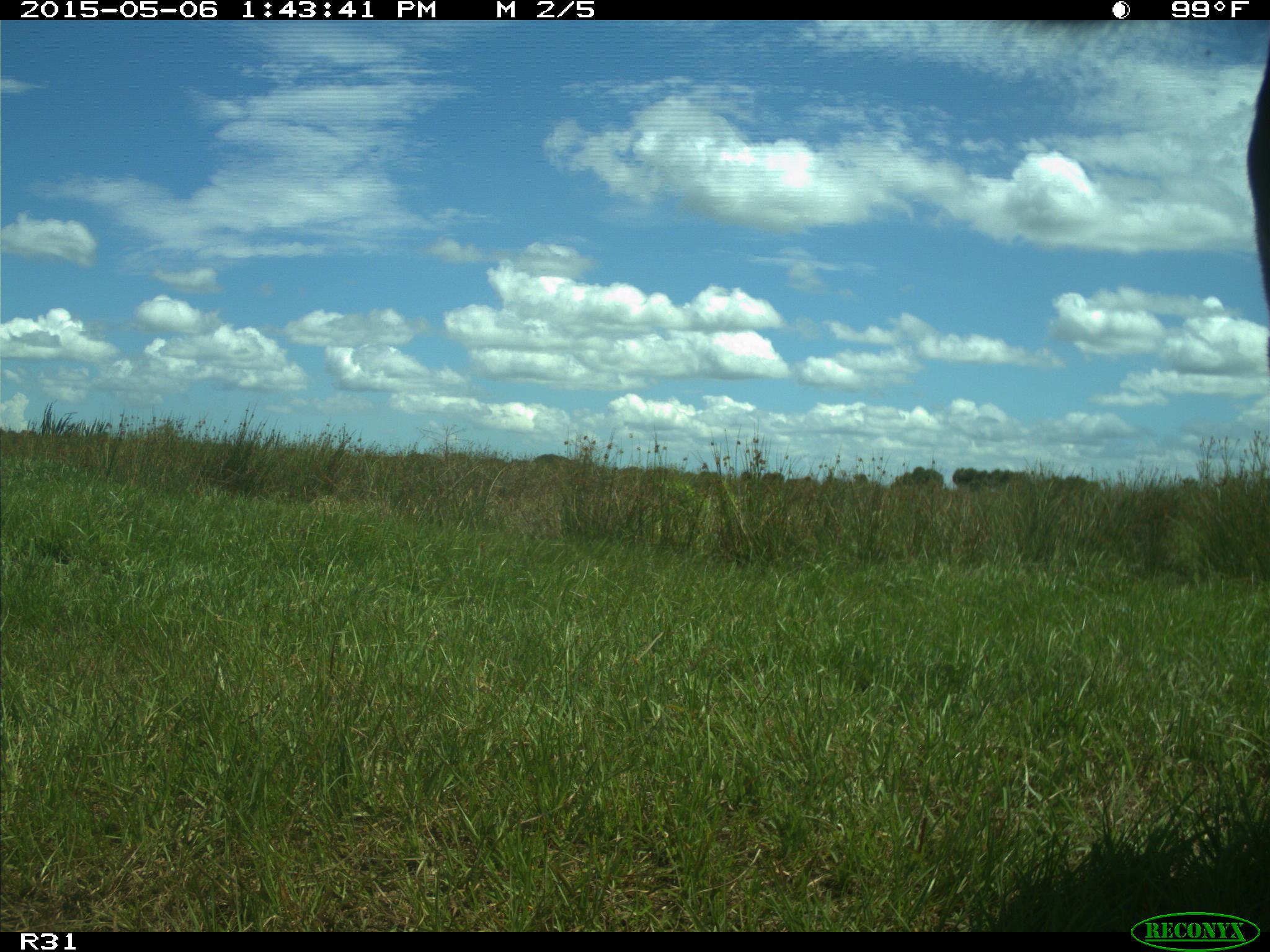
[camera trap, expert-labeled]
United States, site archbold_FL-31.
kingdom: Animalia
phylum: Chordata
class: Mammalia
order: Artiodactyla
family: Bovidae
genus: Bos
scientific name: Bos taurus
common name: domestic cow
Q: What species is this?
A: Bos taurus (domestic cow).